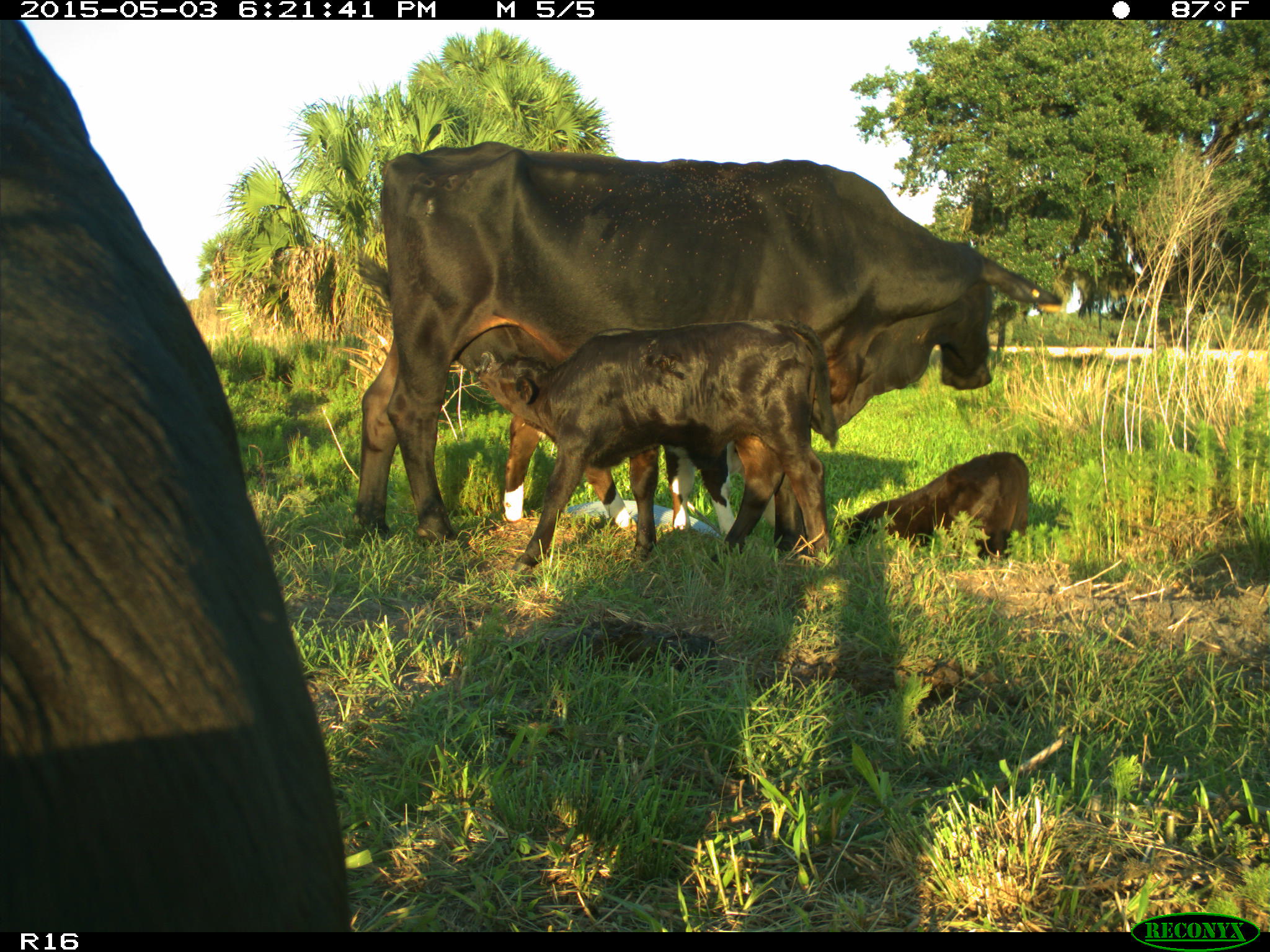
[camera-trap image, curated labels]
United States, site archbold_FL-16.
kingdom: Animalia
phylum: Chordata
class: Mammalia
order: Artiodactyla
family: Bovidae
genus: Bos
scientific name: Bos taurus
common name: domestic cow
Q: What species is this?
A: Bos taurus (domestic cow).